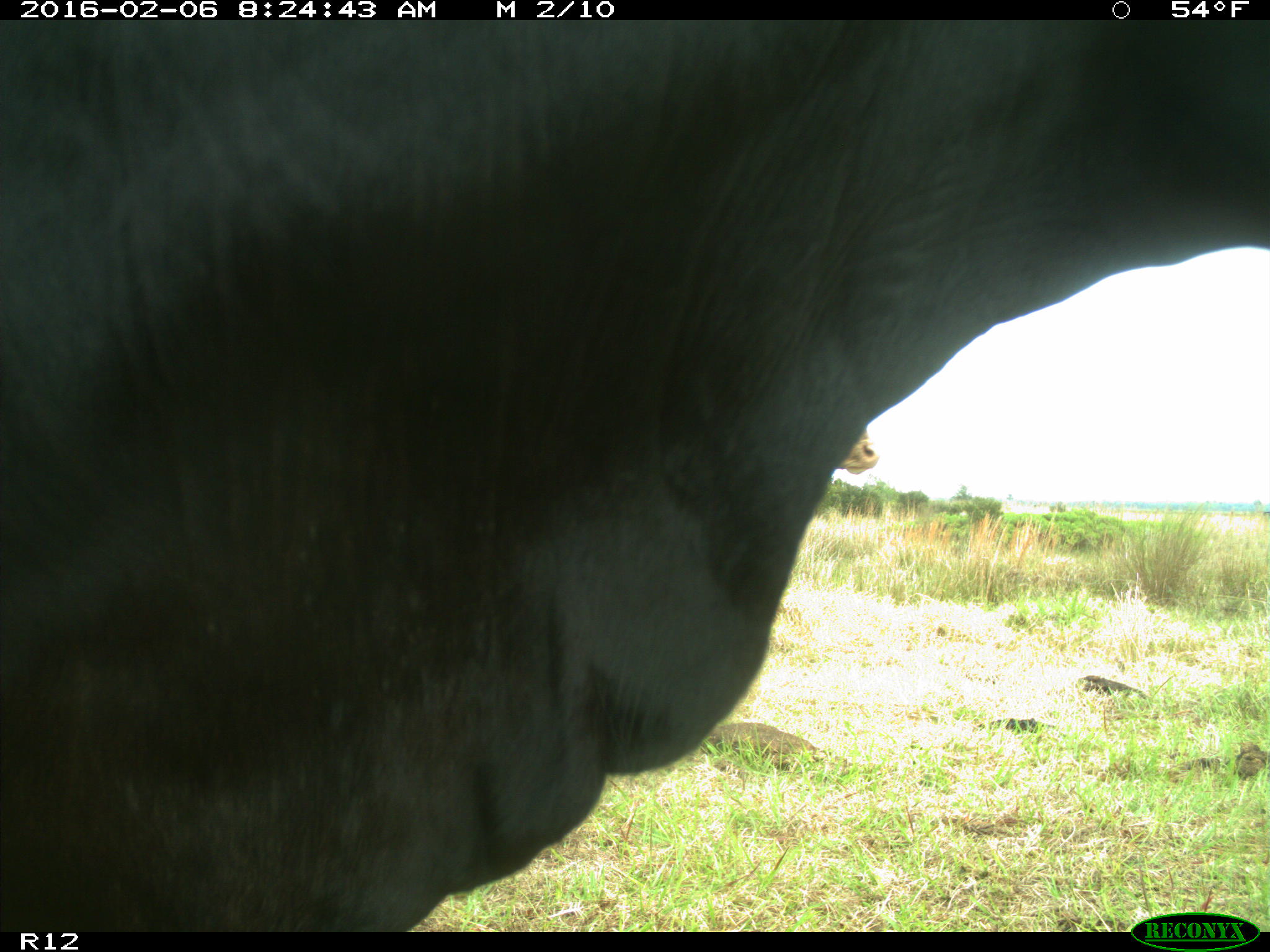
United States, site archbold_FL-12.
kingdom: Animalia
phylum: Chordata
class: Mammalia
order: Artiodactyla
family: Bovidae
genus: Bos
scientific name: Bos taurus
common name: domestic cow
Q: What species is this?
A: Bos taurus (domestic cow).